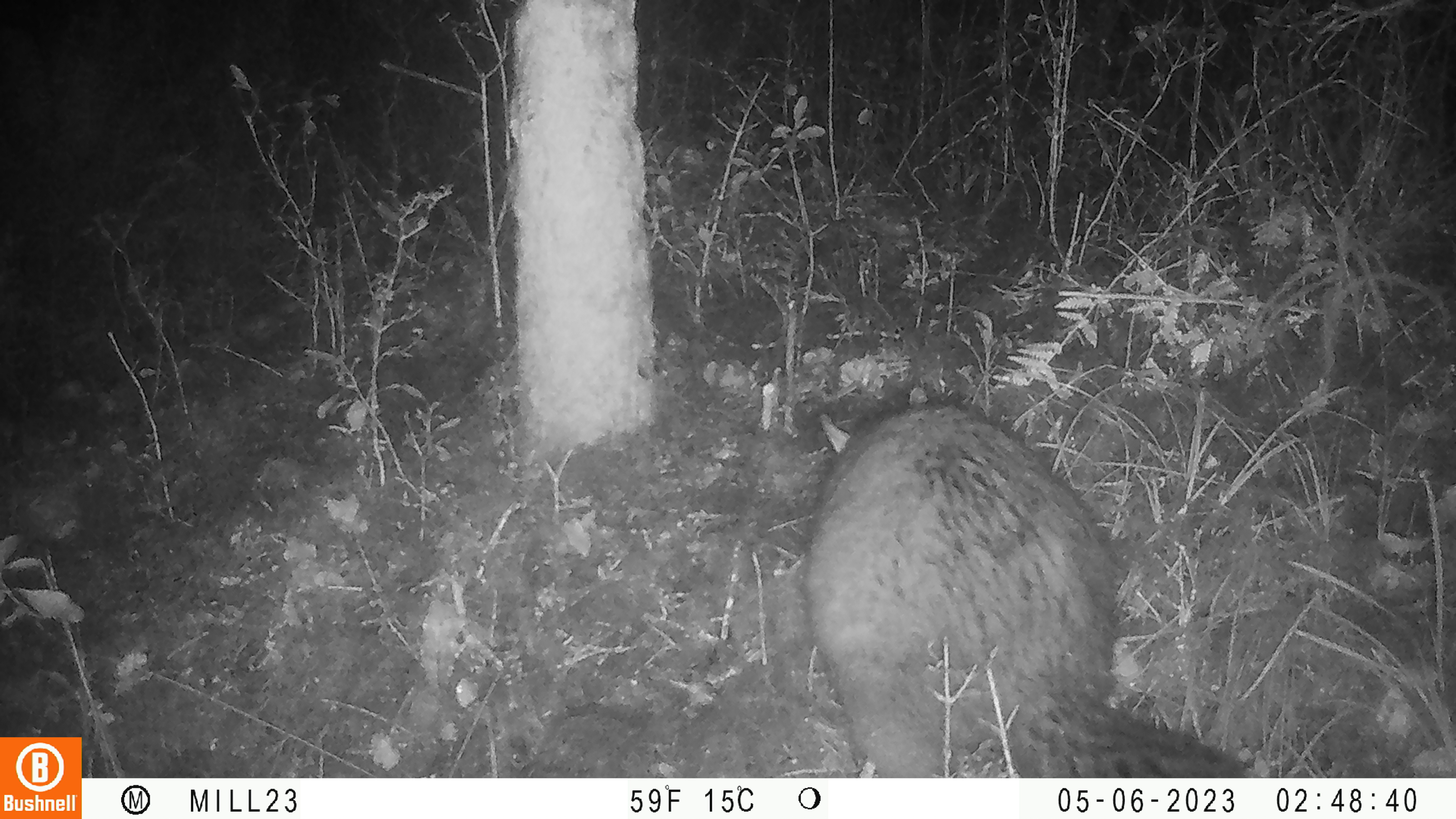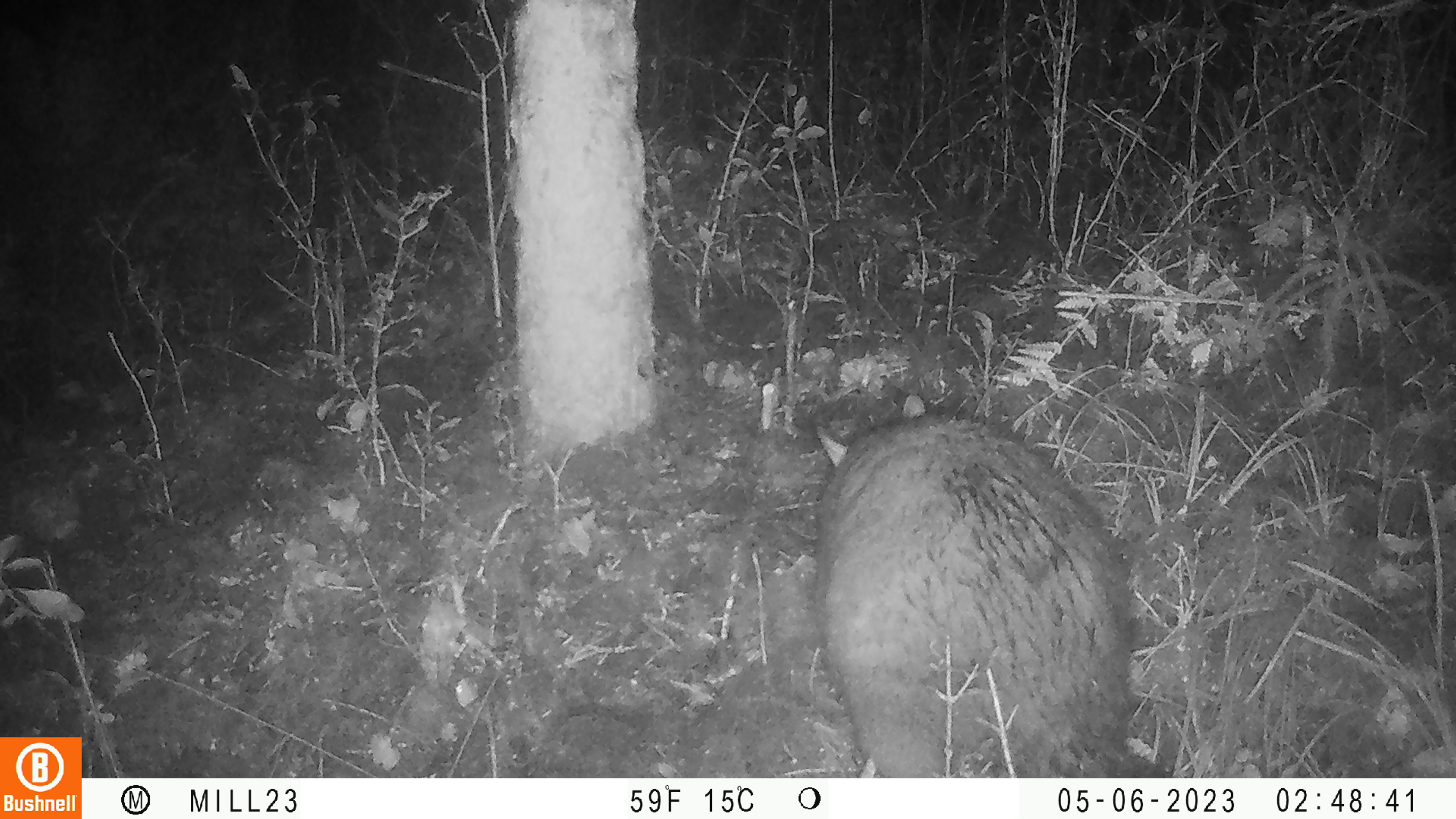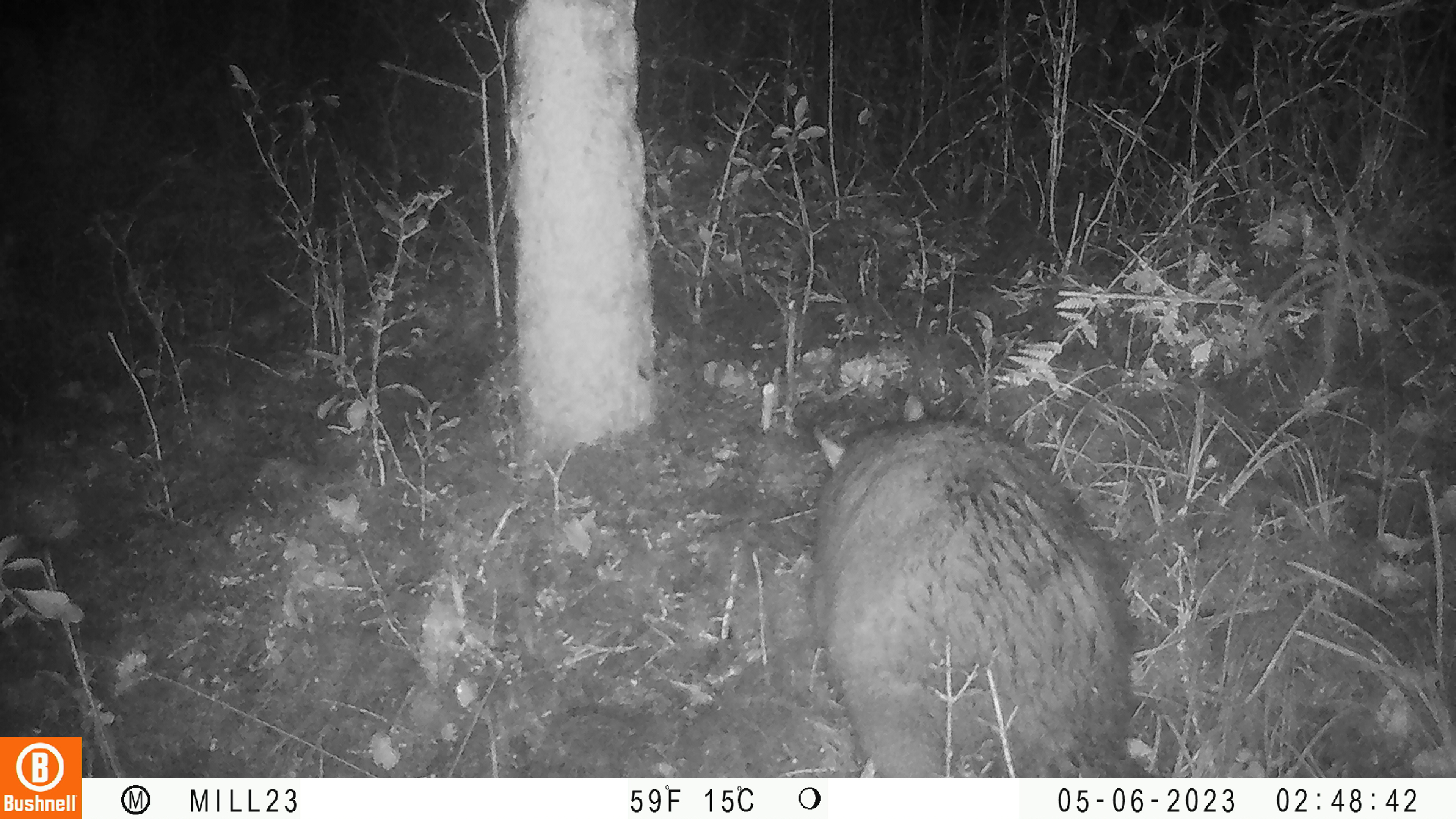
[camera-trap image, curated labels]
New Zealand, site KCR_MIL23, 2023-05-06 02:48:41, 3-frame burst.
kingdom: Animalia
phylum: Chordata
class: Mammalia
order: Diprotodontia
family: Phalangeridae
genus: Trichosurus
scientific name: Trichosurus vulpecula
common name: common brushtail possum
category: possum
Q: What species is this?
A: Possum (common brushtail possum) (Trichosurus vulpecula).